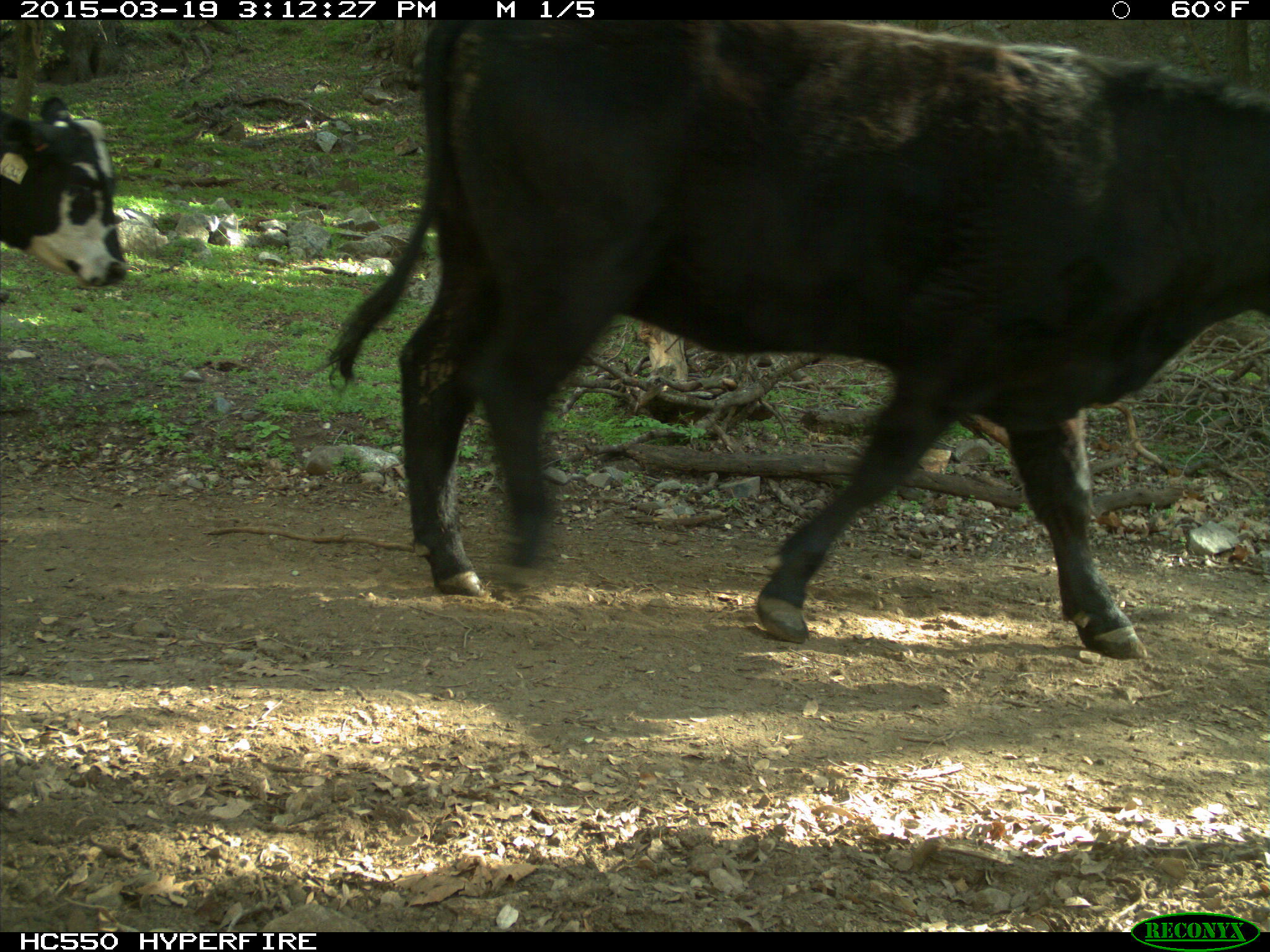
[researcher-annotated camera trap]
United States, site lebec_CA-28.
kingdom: Animalia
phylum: Chordata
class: Mammalia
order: Artiodactyla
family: Bovidae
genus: Bos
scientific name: Bos taurus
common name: domestic cow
Bos taurus (domestic cow).